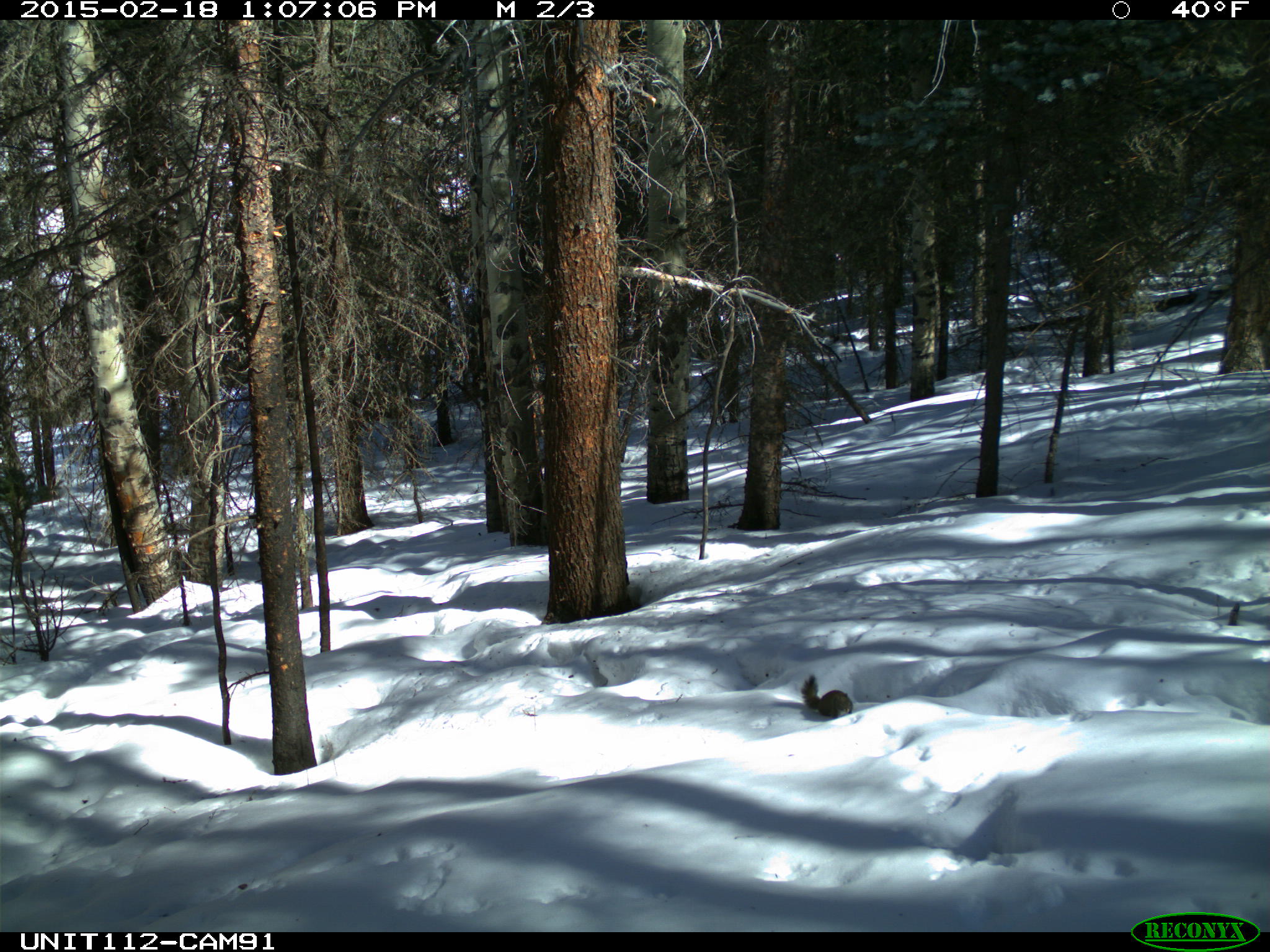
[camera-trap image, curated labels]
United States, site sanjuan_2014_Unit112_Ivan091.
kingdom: Animalia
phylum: Chordata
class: Mammalia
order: Rodentia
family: Sciuridae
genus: Tamiasciurus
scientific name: Tamiasciurus hudsonicus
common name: american red squirrel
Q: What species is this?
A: Tamiasciurus hudsonicus (american red squirrel).